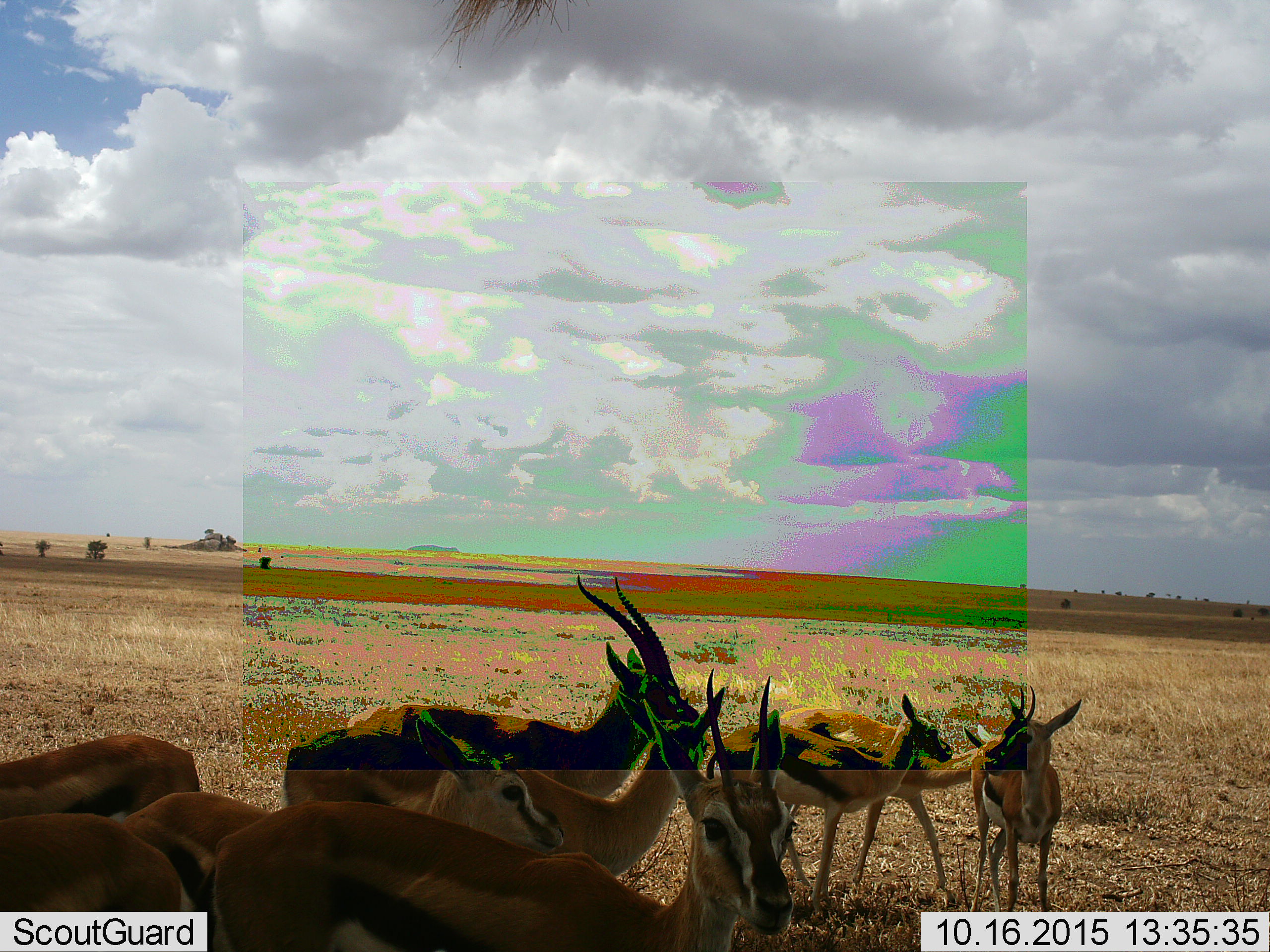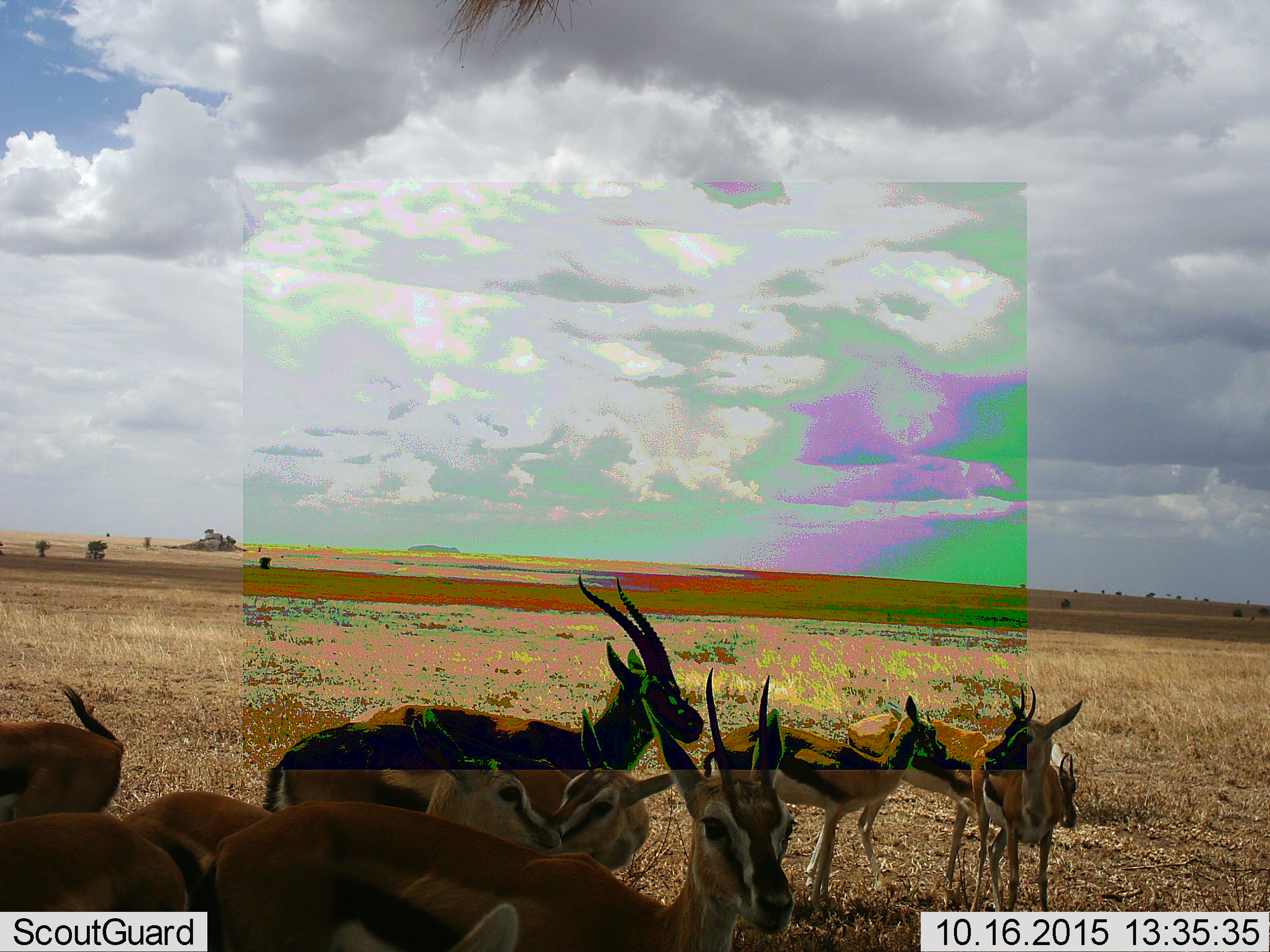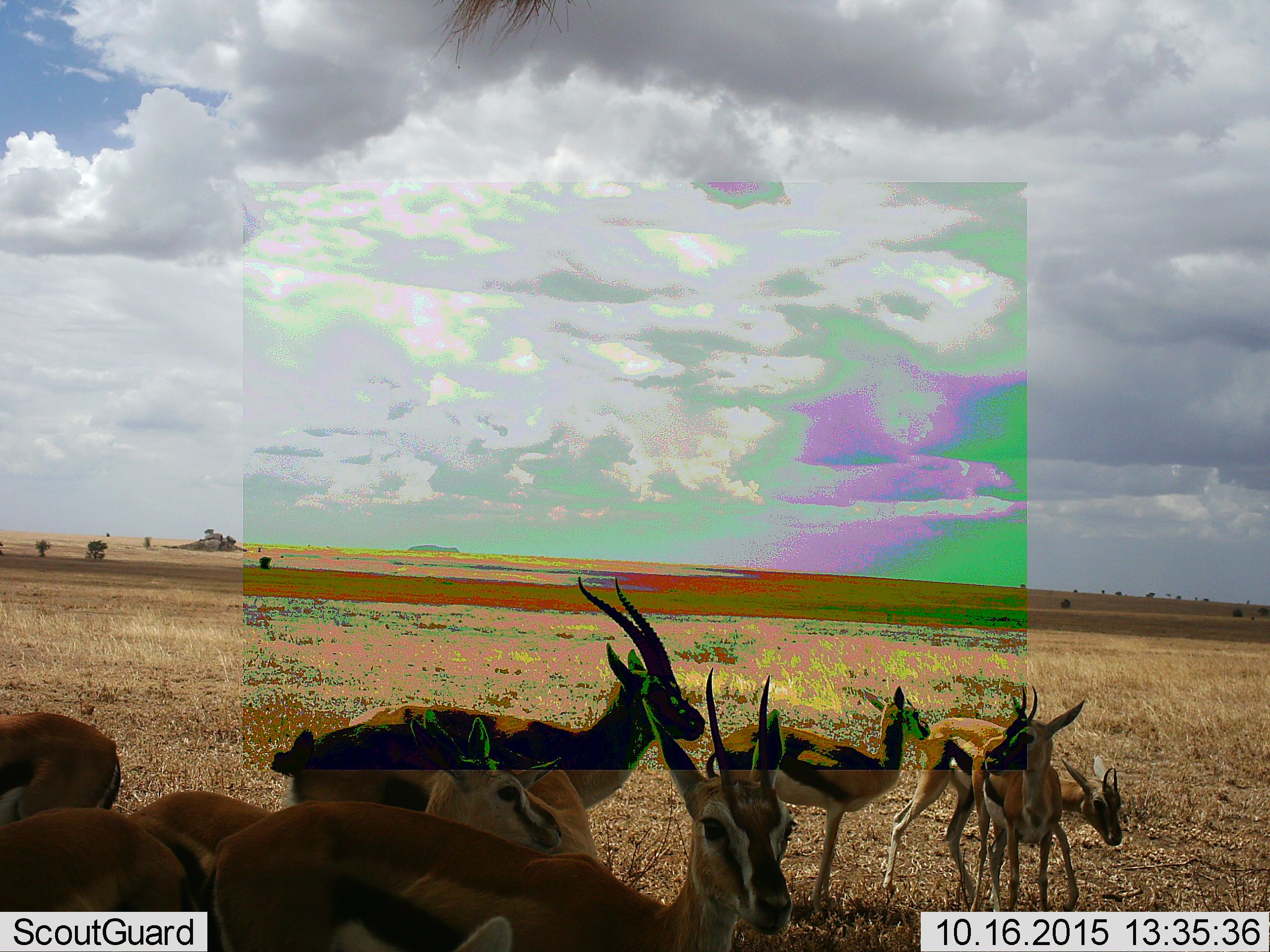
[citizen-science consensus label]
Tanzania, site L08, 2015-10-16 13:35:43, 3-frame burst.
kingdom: Animalia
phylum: Chordata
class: Mammalia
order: Artiodactyla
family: Bovidae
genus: Eudorcas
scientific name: Eudorcas thomsonii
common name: thomson's gazelle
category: gazellethomsons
Gazellethomsons (thomson's gazelle) (Eudorcas thomsonii), count 9. Behavior (volunteer vote fractions): standing 90%, resting 0%, moving 50%, interacting 40%. Young present (vote fraction): 40%. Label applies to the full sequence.